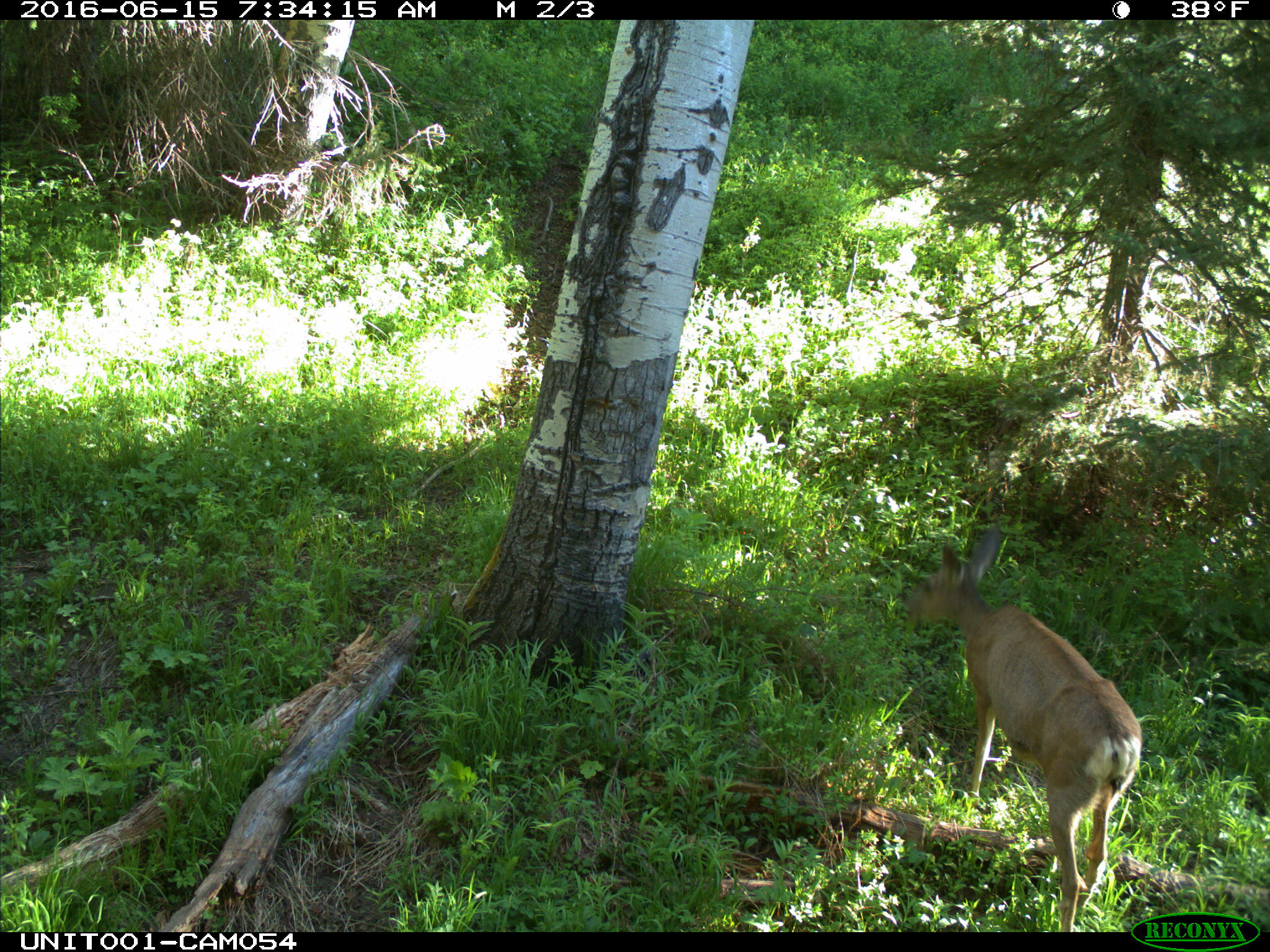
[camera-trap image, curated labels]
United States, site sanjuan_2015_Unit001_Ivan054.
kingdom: Animalia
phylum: Chordata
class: Mammalia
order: Artiodactyla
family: Cervidae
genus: Odocoileus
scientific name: Odocoileus hemionus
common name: mule deer